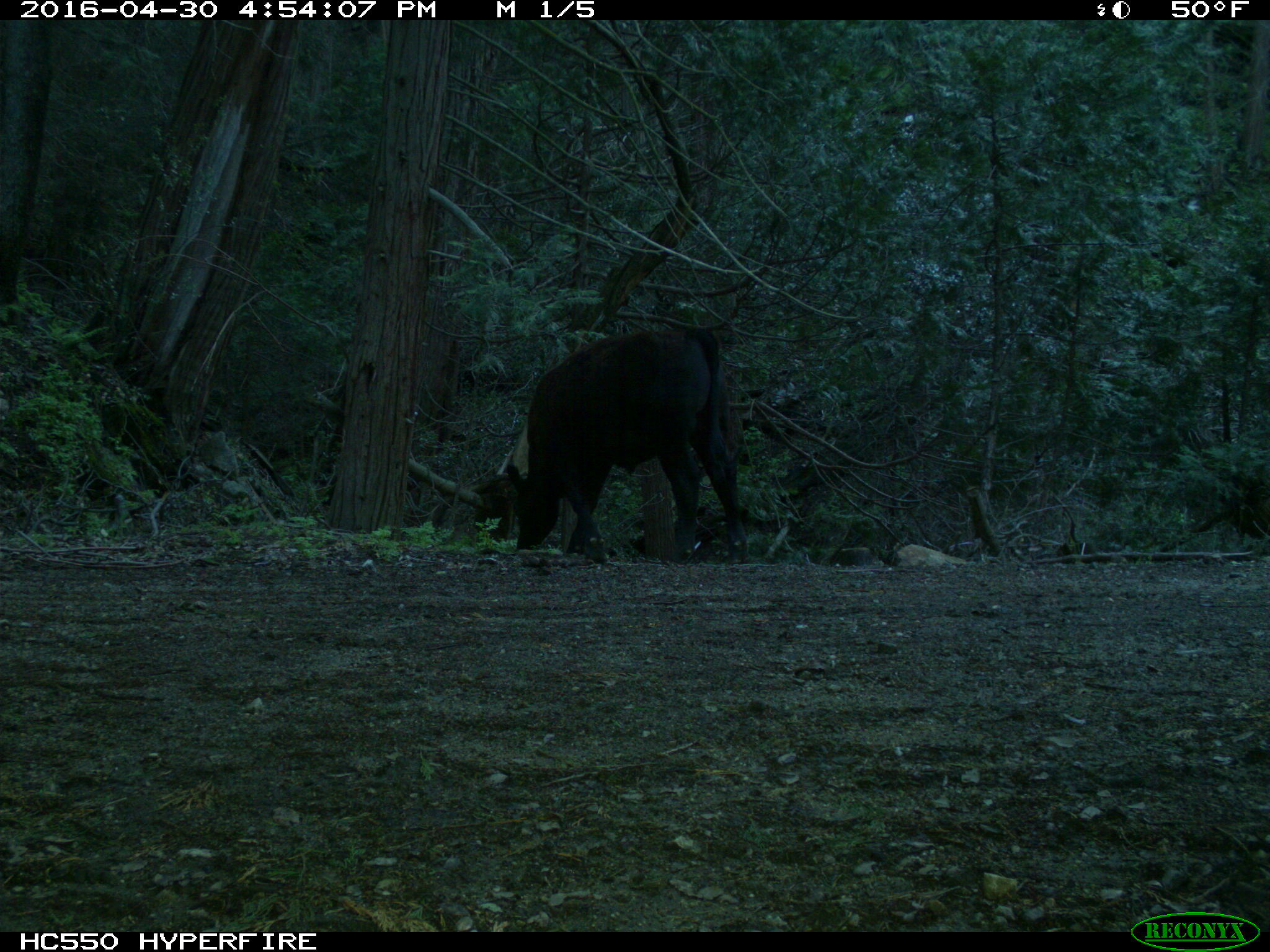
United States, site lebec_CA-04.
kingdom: Animalia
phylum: Chordata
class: Mammalia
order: Artiodactyla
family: Bovidae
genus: Bos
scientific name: Bos taurus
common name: domestic cow